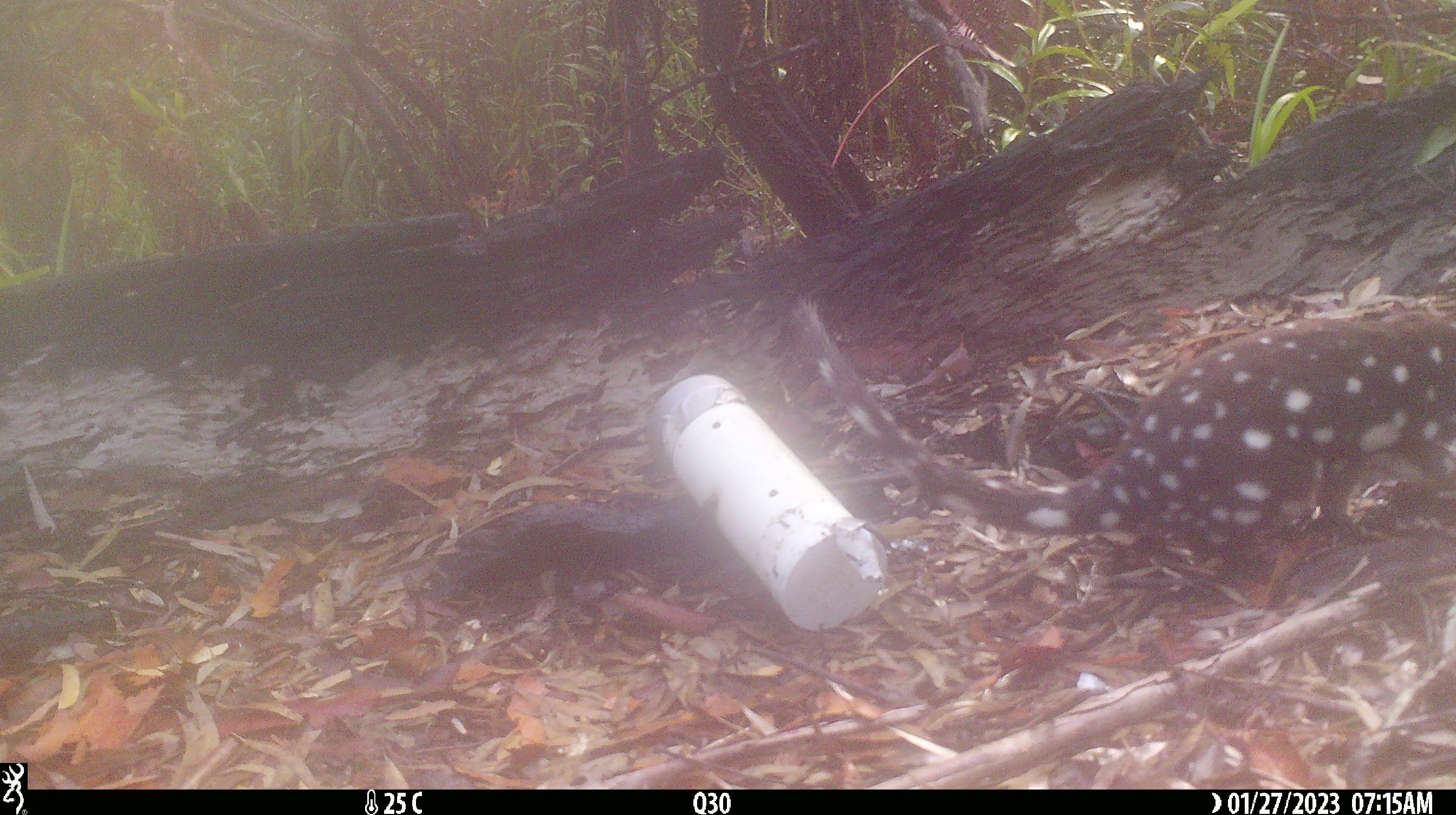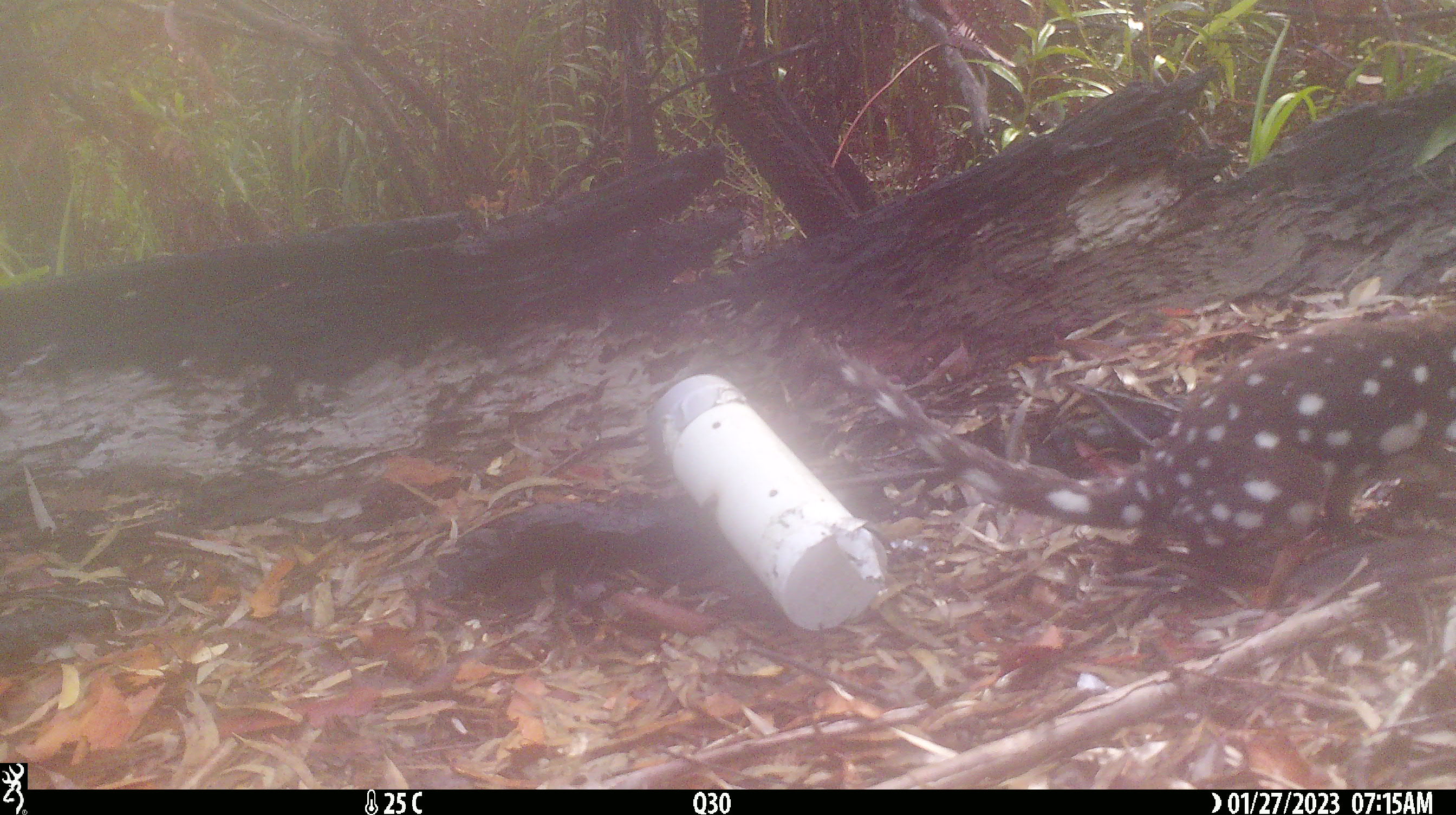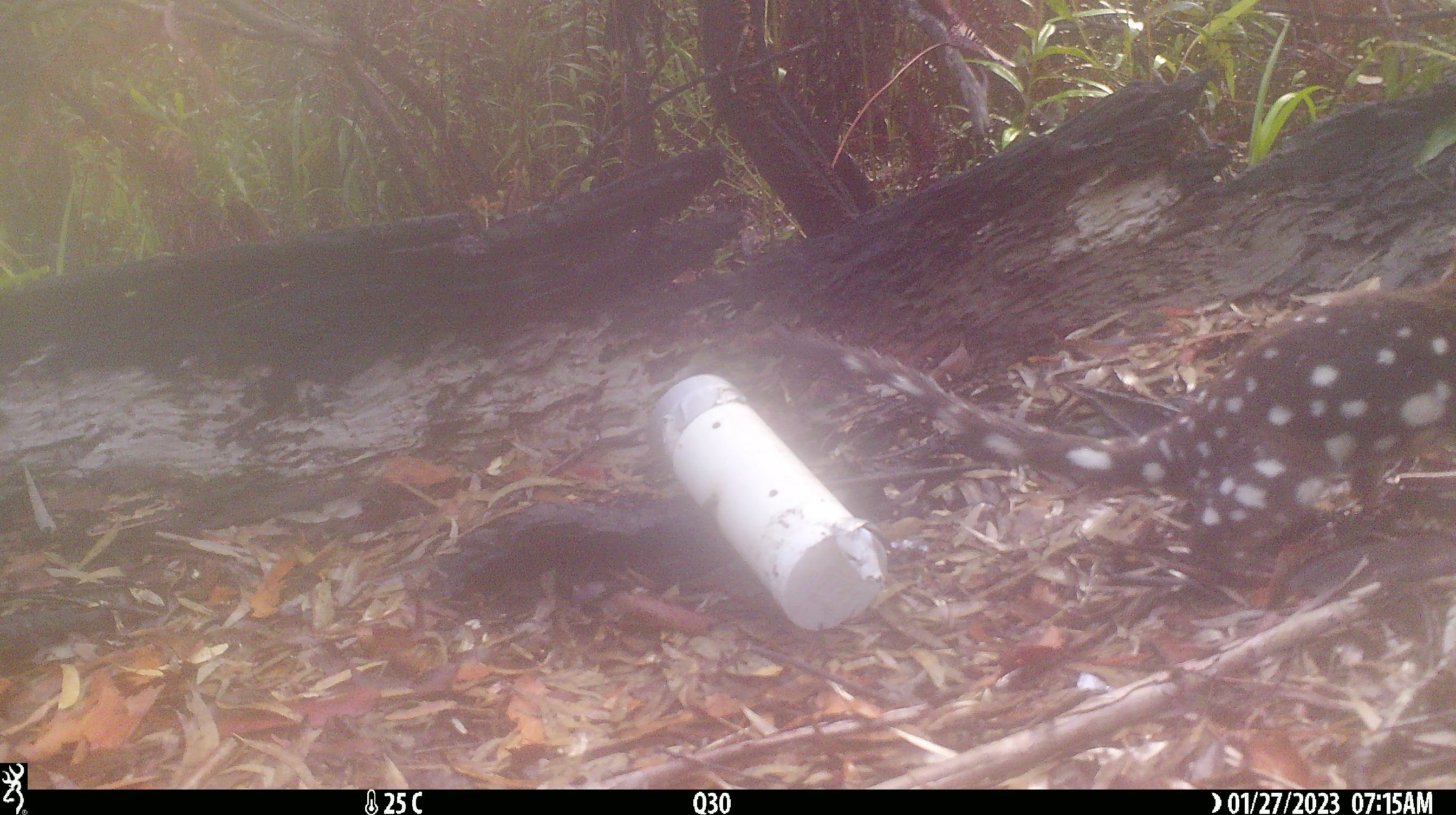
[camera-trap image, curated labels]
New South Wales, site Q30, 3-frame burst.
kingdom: Animalia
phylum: Chordata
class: Mammalia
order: Dasyuromorphia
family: Dasyuridae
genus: Dasyurus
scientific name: Dasyurus maculatus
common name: spotted-tailed quoll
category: quoll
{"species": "quoll (spotted-tailed quoll) (Dasyurus maculatus)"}